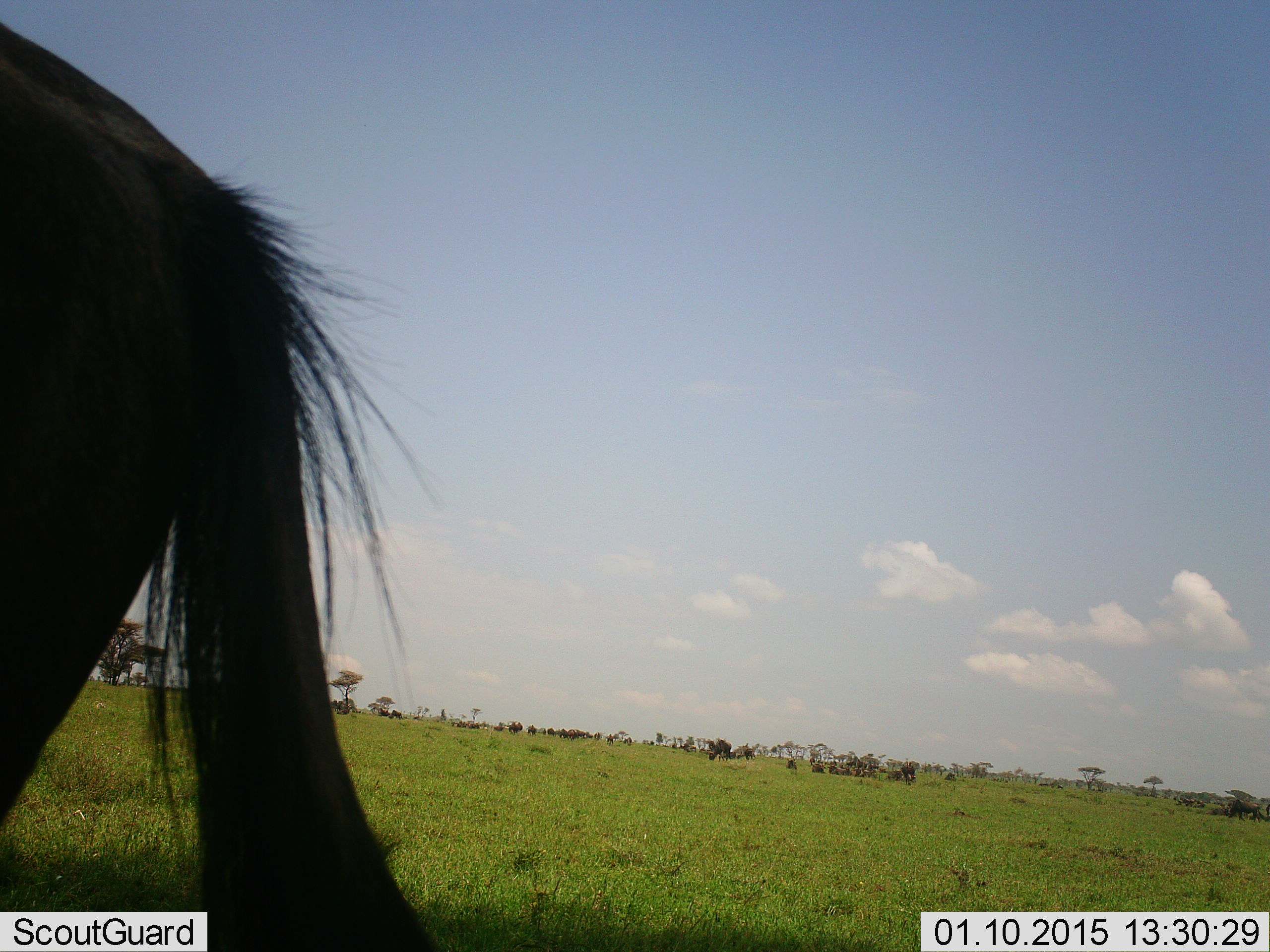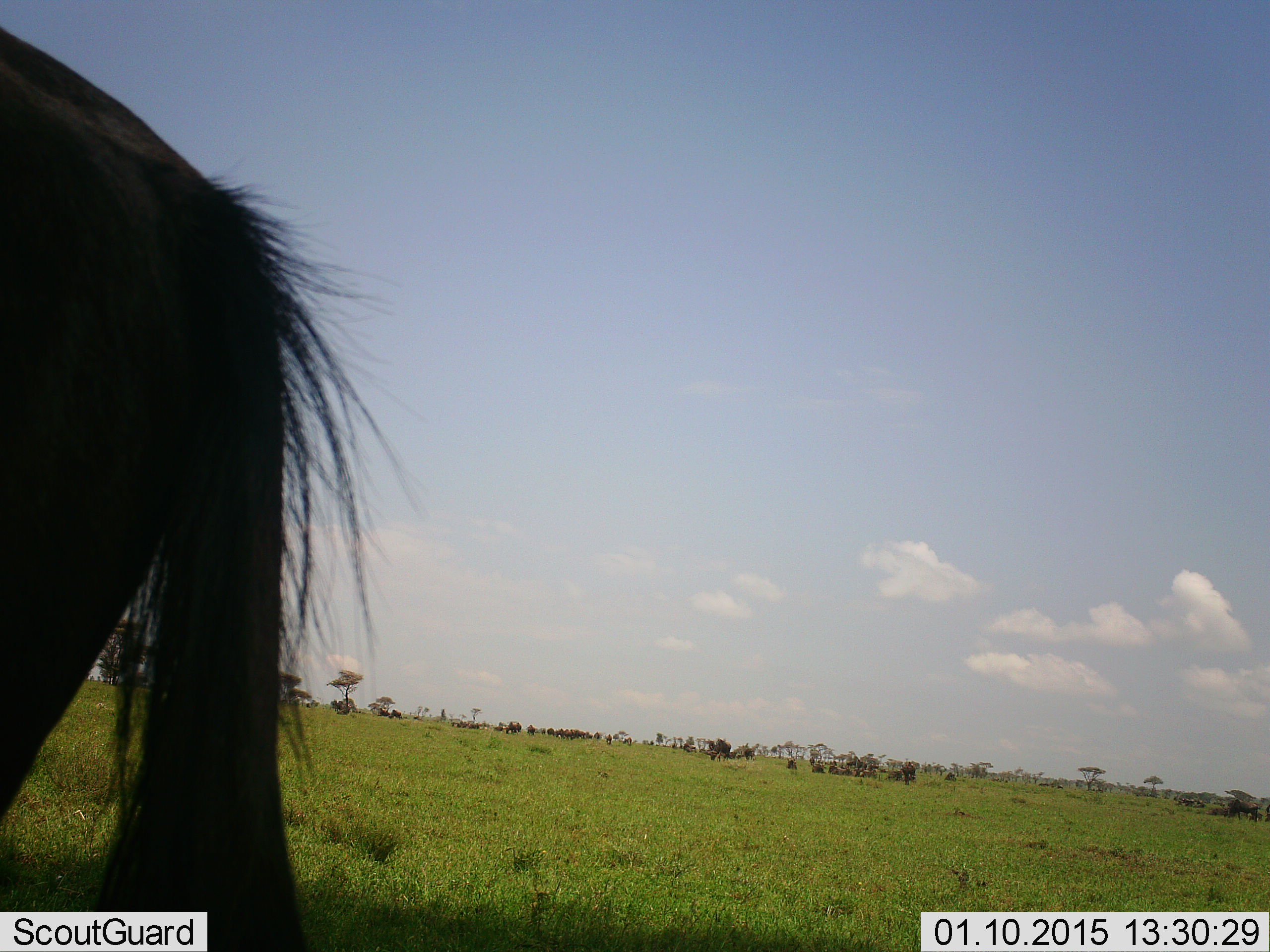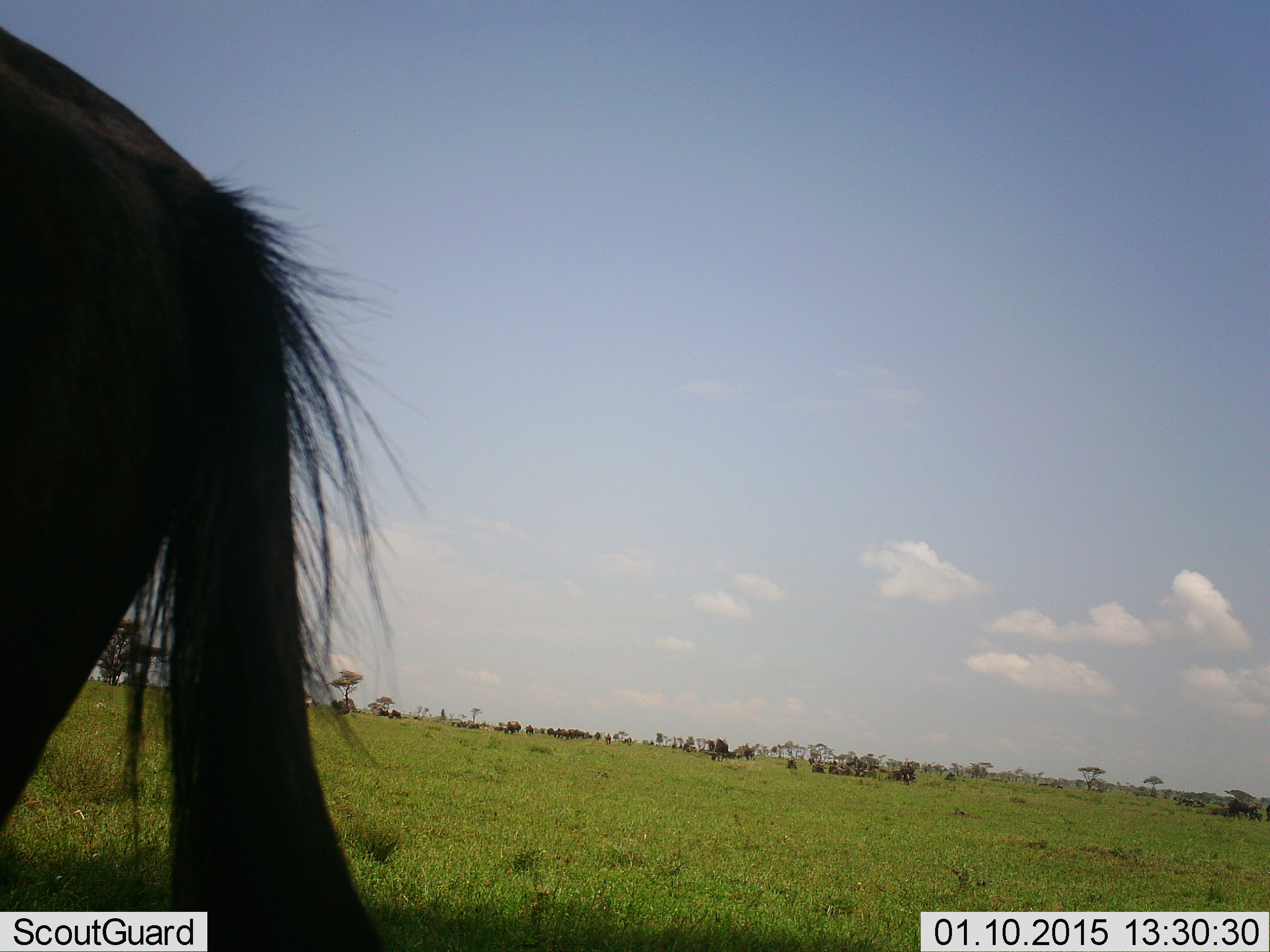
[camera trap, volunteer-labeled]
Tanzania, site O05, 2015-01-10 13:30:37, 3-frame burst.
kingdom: Animalia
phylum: Chordata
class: Mammalia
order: Artiodactyla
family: Bovidae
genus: Connochaetes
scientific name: Connochaetes taurinus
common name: blue wildebeest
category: wildebeest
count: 1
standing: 100%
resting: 30%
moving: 30%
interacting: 0%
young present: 0%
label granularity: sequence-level